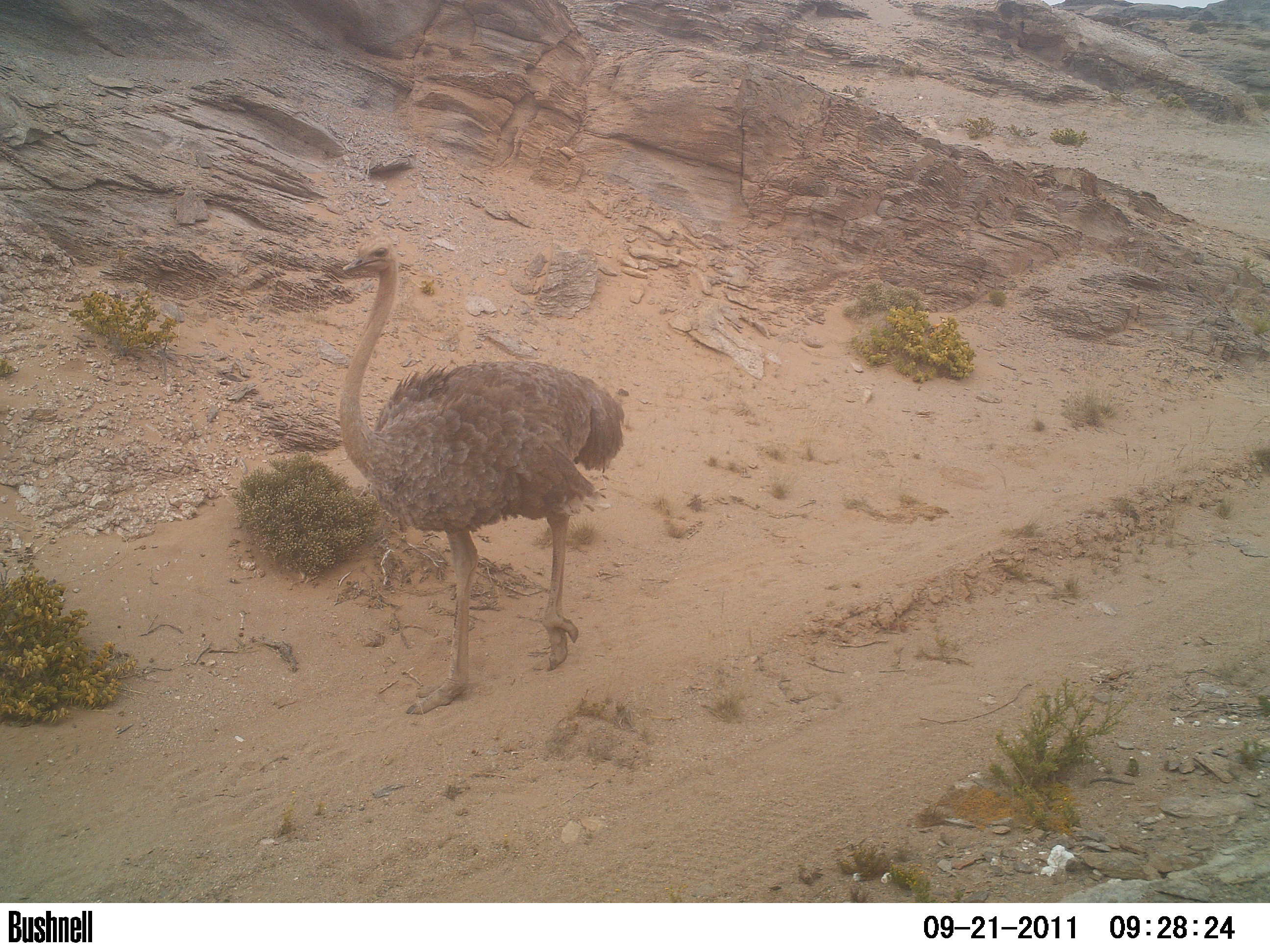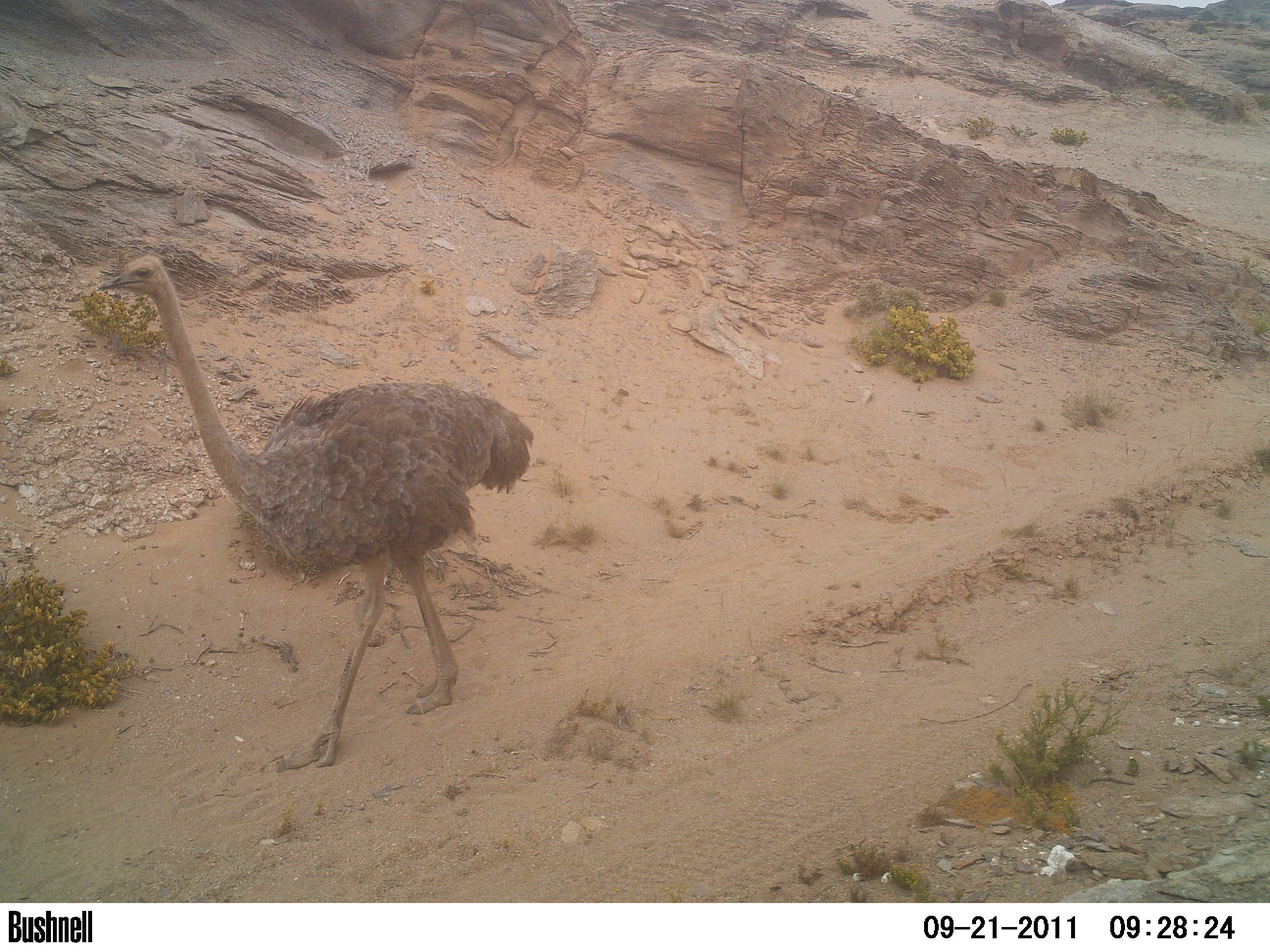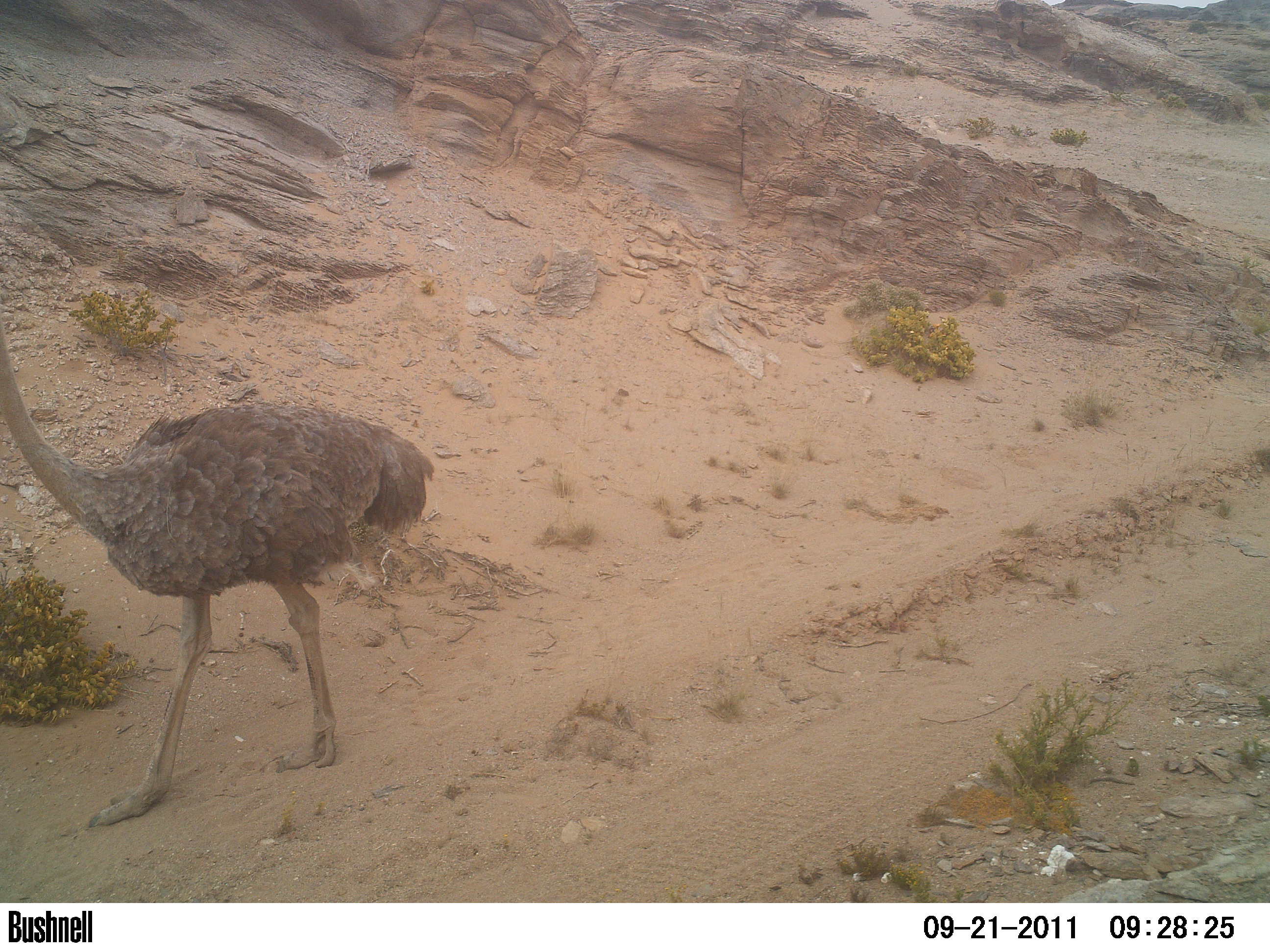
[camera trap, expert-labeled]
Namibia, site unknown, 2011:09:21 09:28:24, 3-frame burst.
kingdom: Animalia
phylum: Chordata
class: Aves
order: Struthioniformes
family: Struthionidae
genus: Struthio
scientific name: Struthio camelus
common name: common ostrich